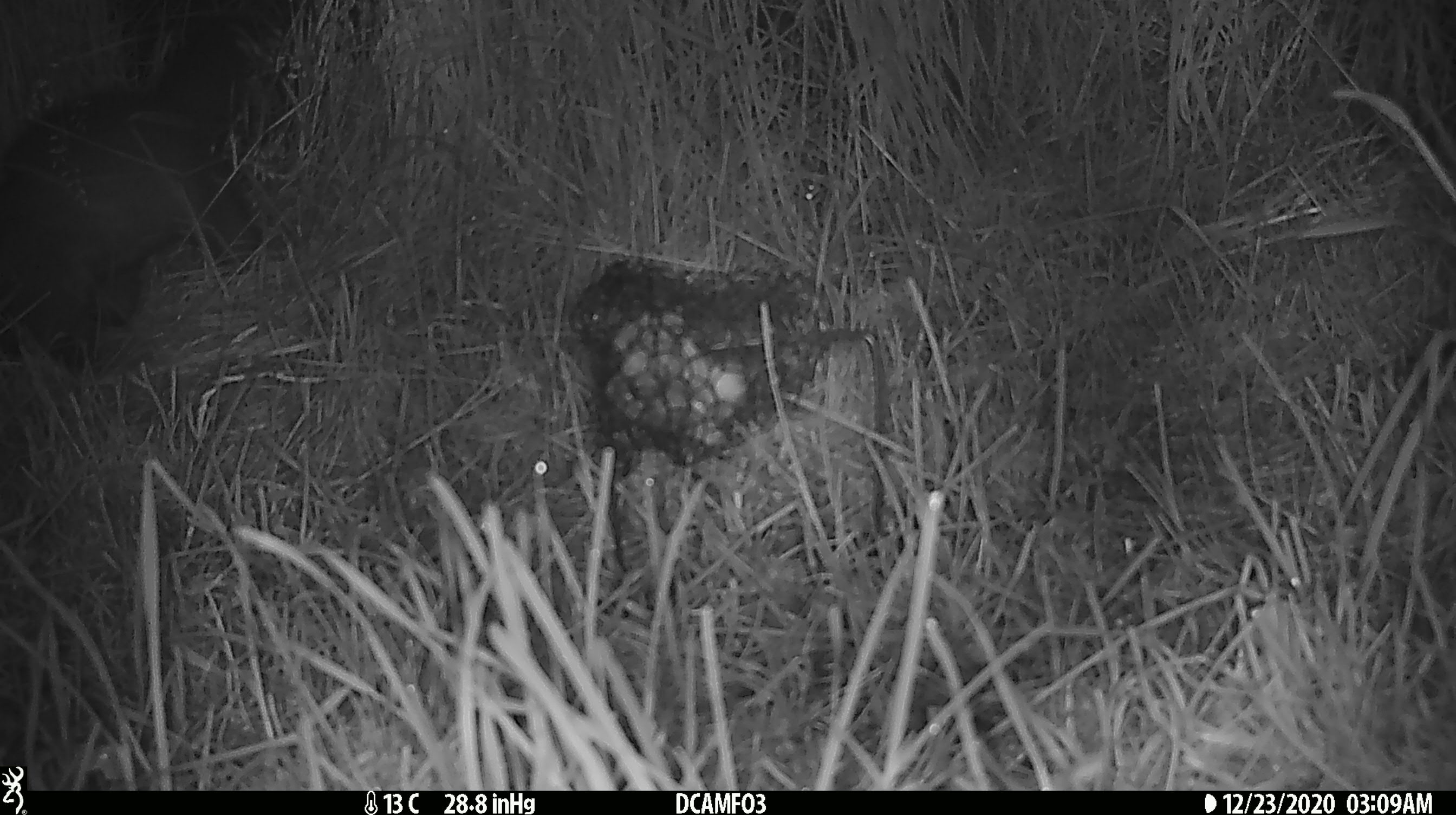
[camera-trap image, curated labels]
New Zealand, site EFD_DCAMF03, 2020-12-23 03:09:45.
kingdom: Animalia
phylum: Chordata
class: Mammalia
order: Diprotodontia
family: Phalangeridae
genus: Trichosurus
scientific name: Trichosurus vulpecula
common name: common brushtail possum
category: possum